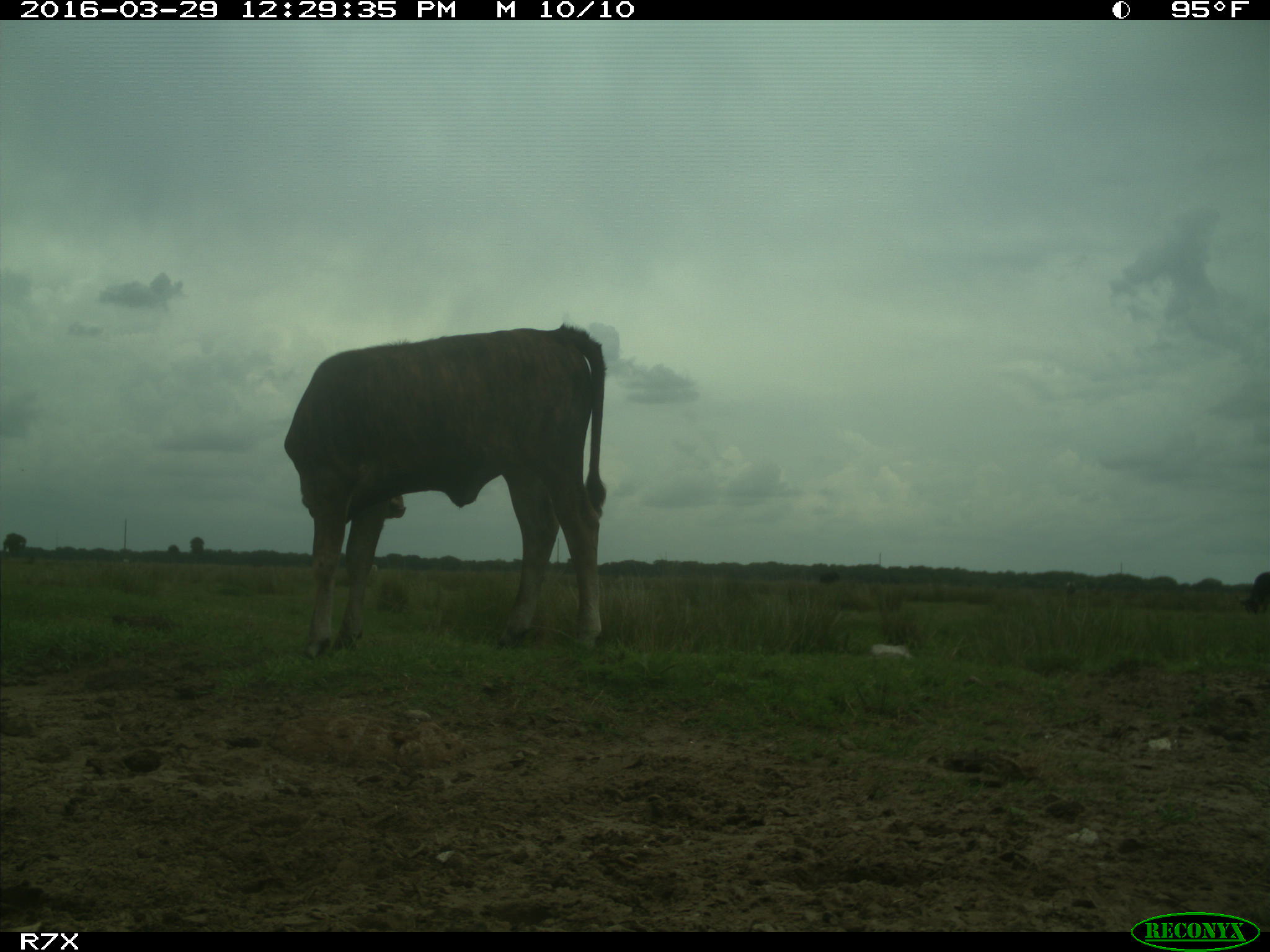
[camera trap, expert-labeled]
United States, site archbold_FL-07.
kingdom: Animalia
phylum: Chordata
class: Mammalia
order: Artiodactyla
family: Bovidae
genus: Bos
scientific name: Bos taurus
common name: domestic cow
Bos taurus (domestic cow).